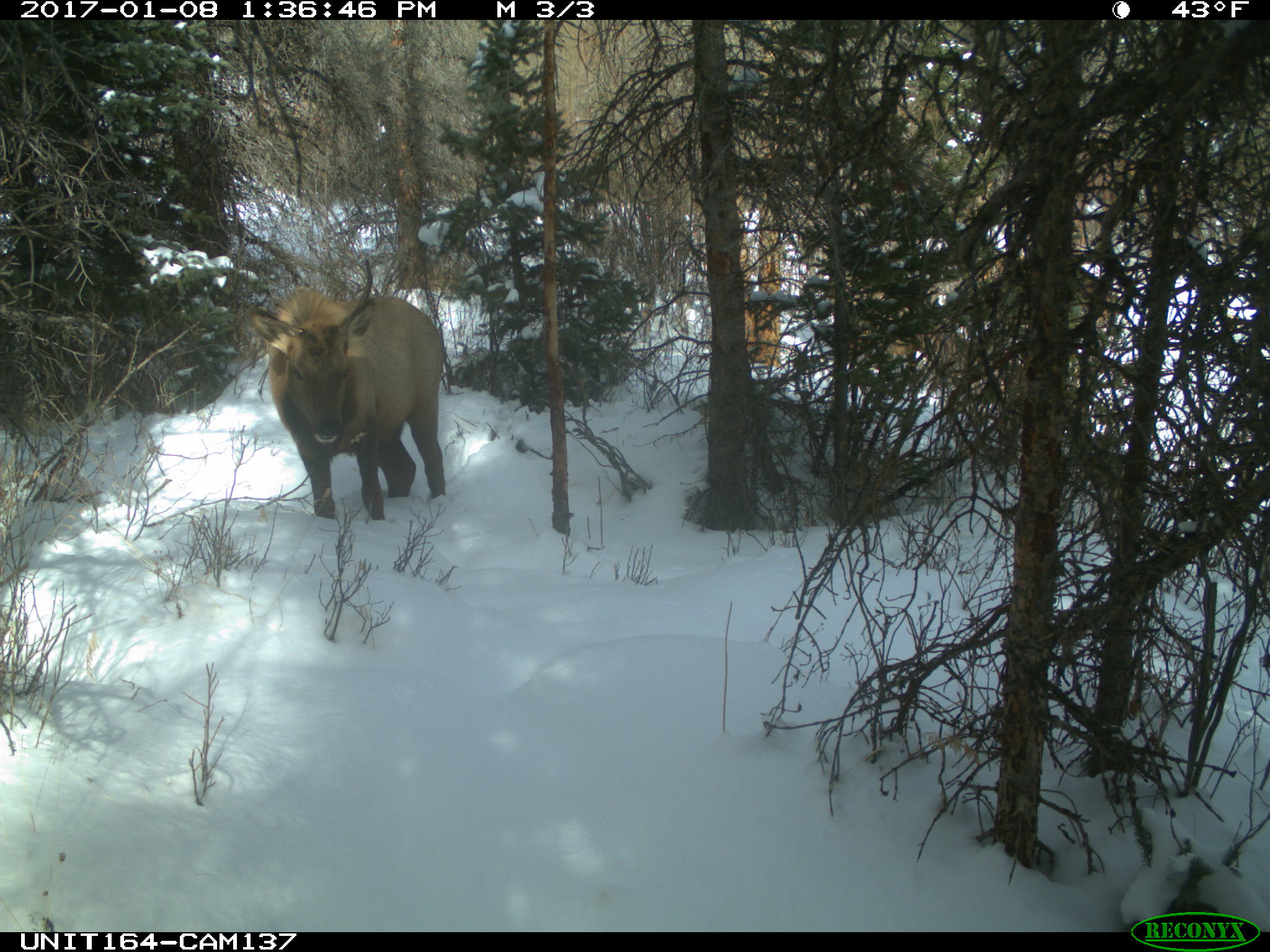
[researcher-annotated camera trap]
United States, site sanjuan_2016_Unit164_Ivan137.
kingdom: Animalia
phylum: Chordata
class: Mammalia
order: Artiodactyla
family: Cervidae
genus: Cervus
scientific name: Cervus elaphus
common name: red deer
Cervus elaphus (red deer).